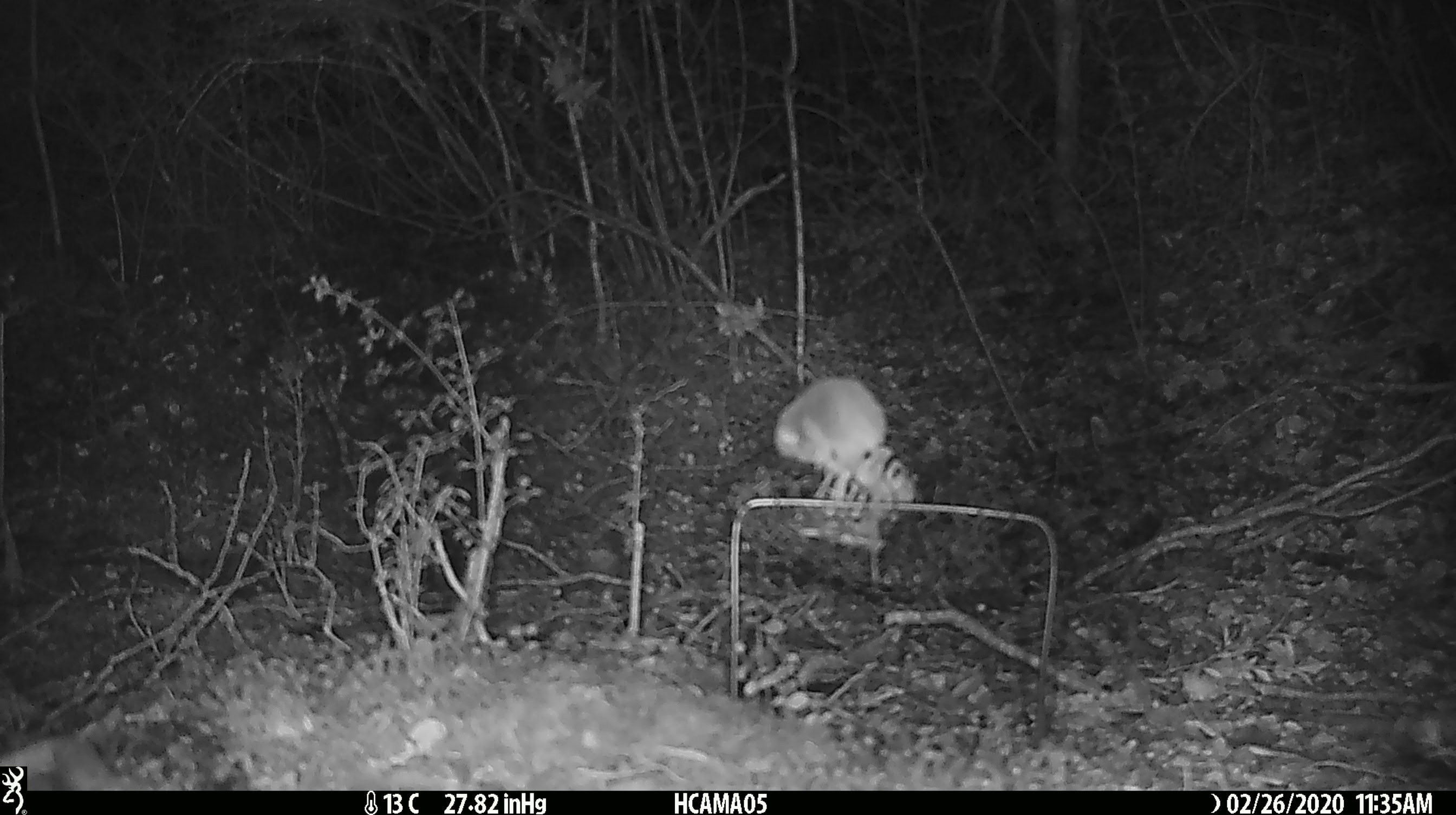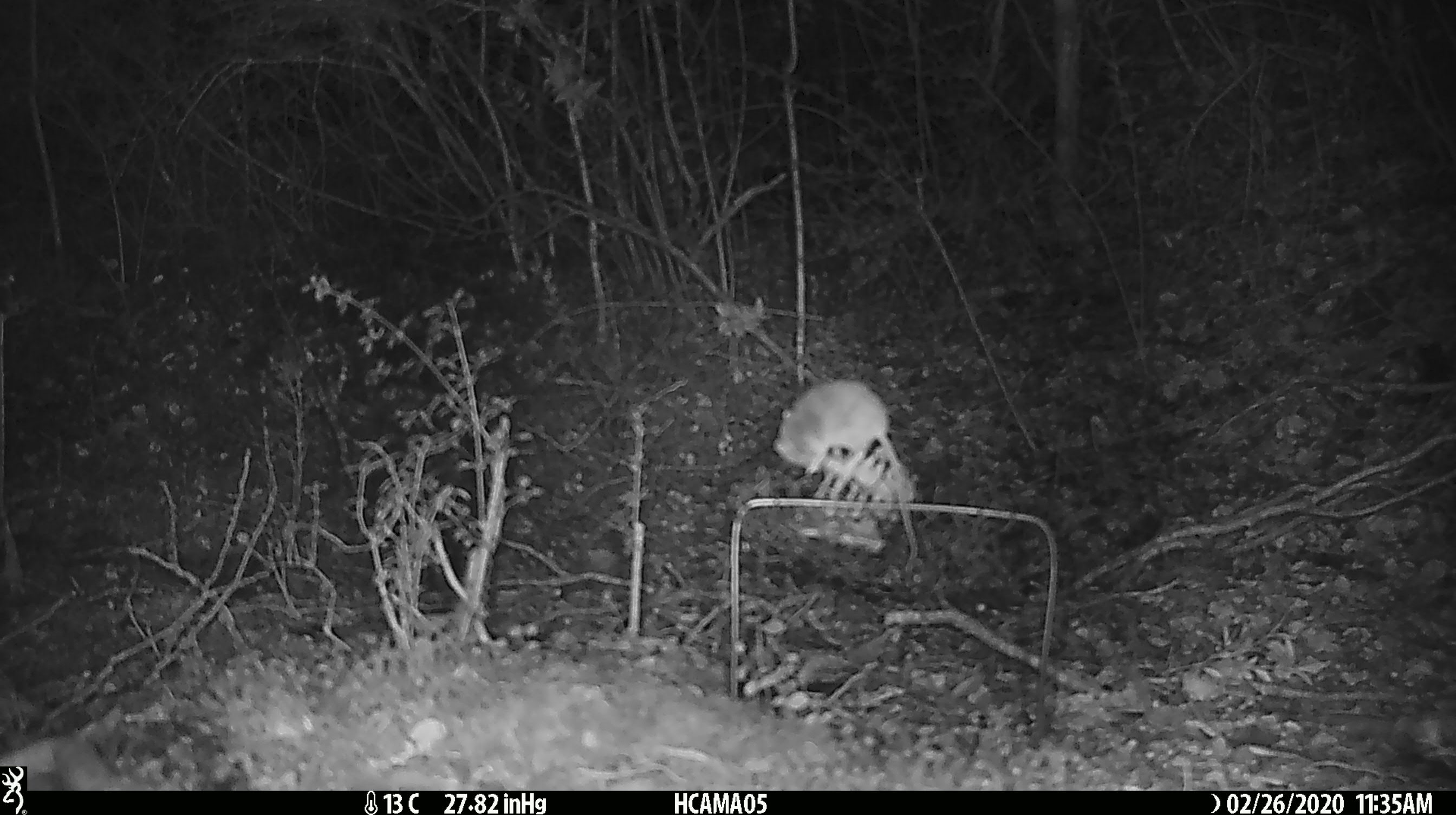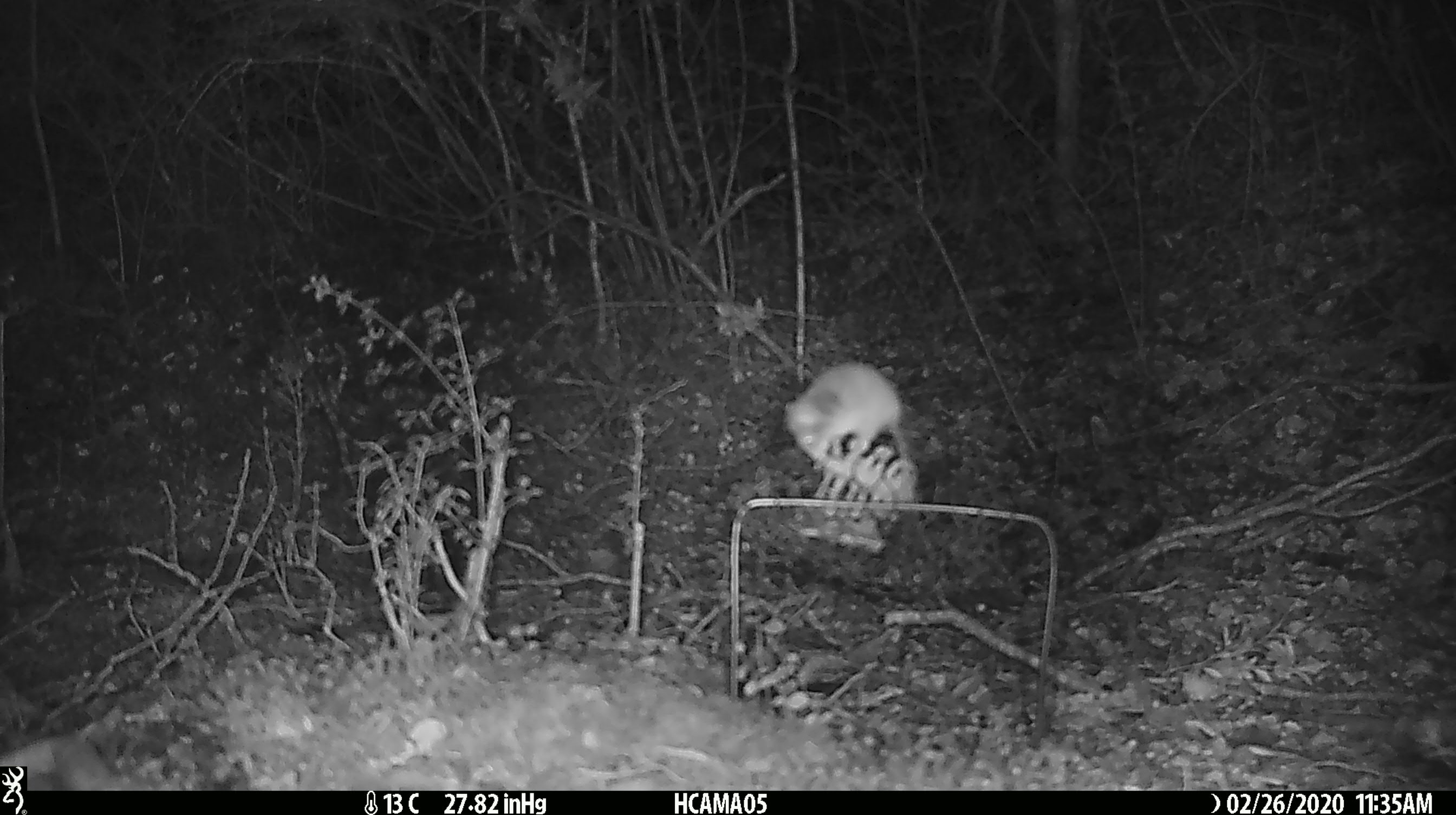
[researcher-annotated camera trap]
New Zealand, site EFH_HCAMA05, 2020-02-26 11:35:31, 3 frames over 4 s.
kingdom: Animalia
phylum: Chordata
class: Mammalia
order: Rodentia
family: Muridae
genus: Mus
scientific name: Mus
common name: mouse